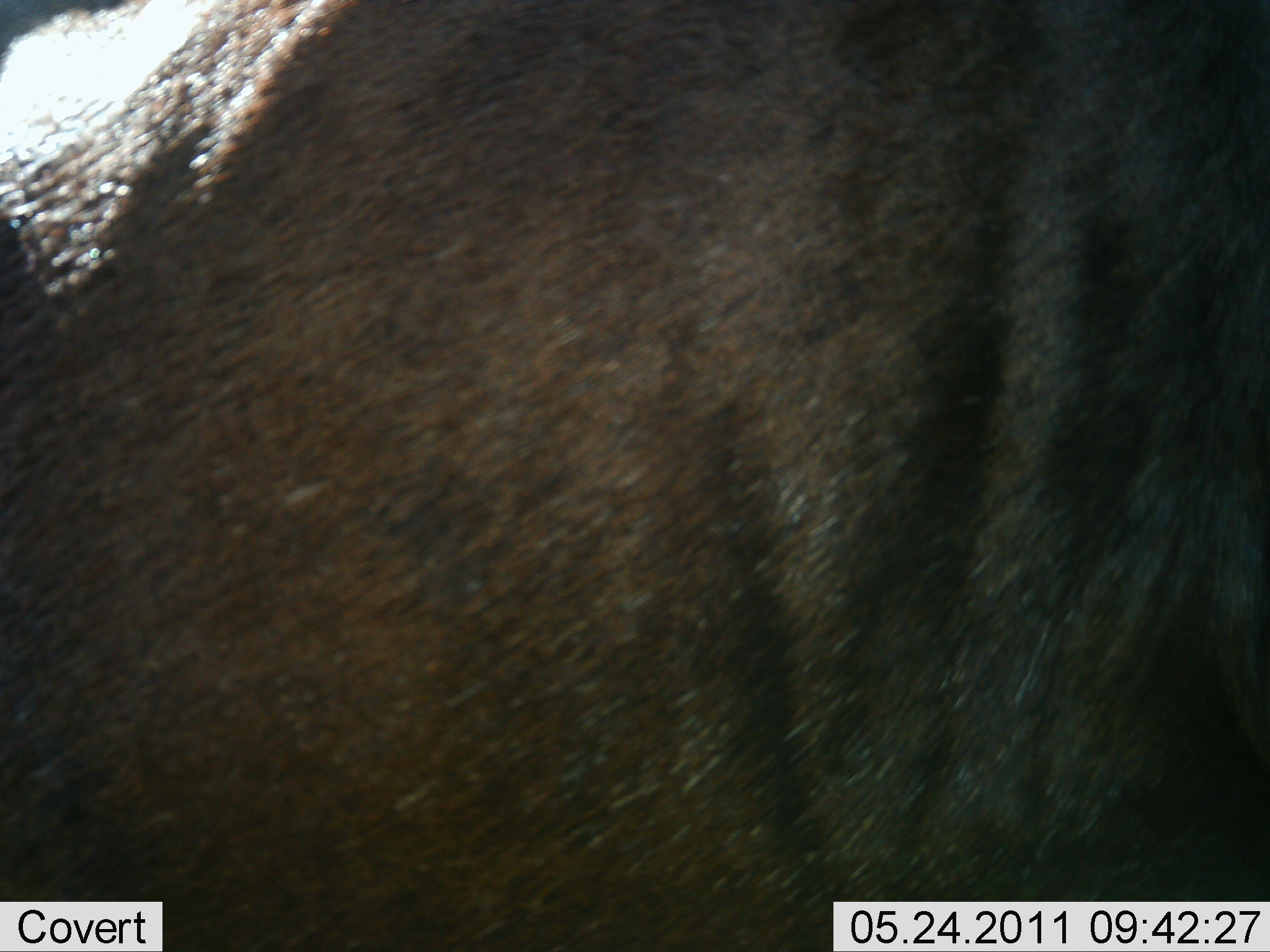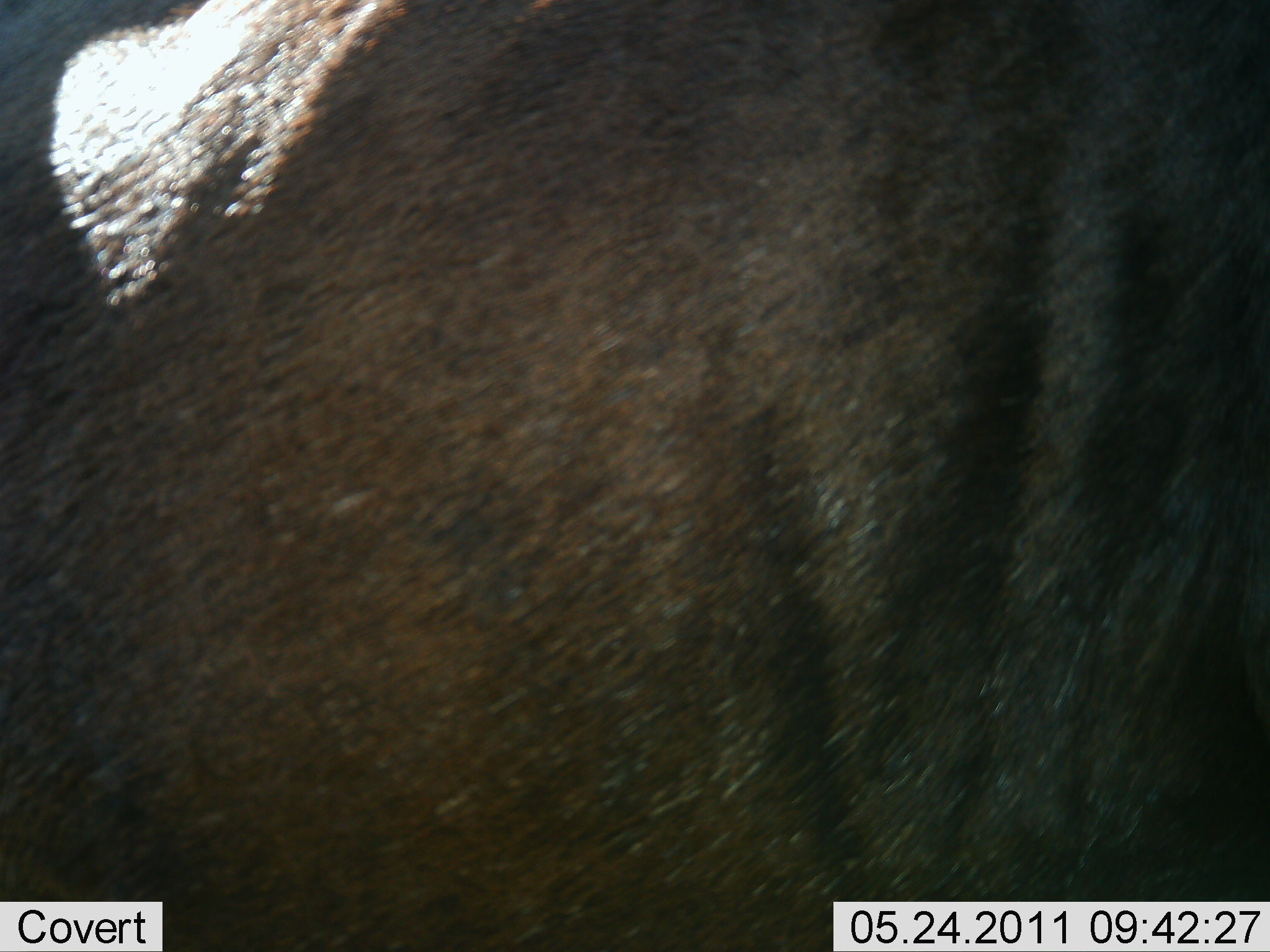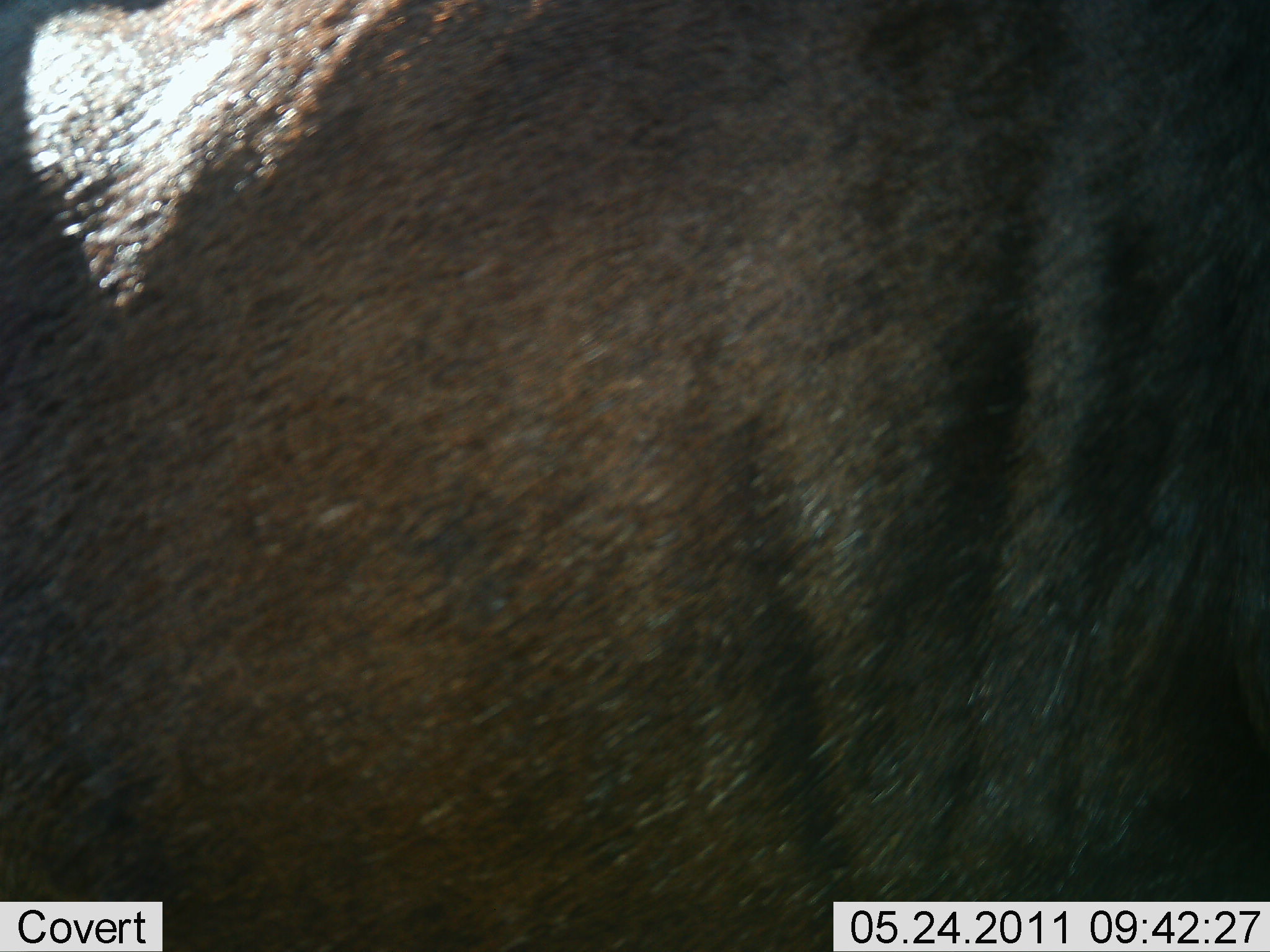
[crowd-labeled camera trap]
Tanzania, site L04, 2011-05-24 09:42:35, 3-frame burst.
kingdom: Animalia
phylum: Chordata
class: Mammalia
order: Artiodactyla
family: Bovidae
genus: Connochaetes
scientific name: Connochaetes taurinus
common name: blue wildebeest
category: wildebeest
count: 1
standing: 90%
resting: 0%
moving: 10%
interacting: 0%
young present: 0%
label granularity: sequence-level